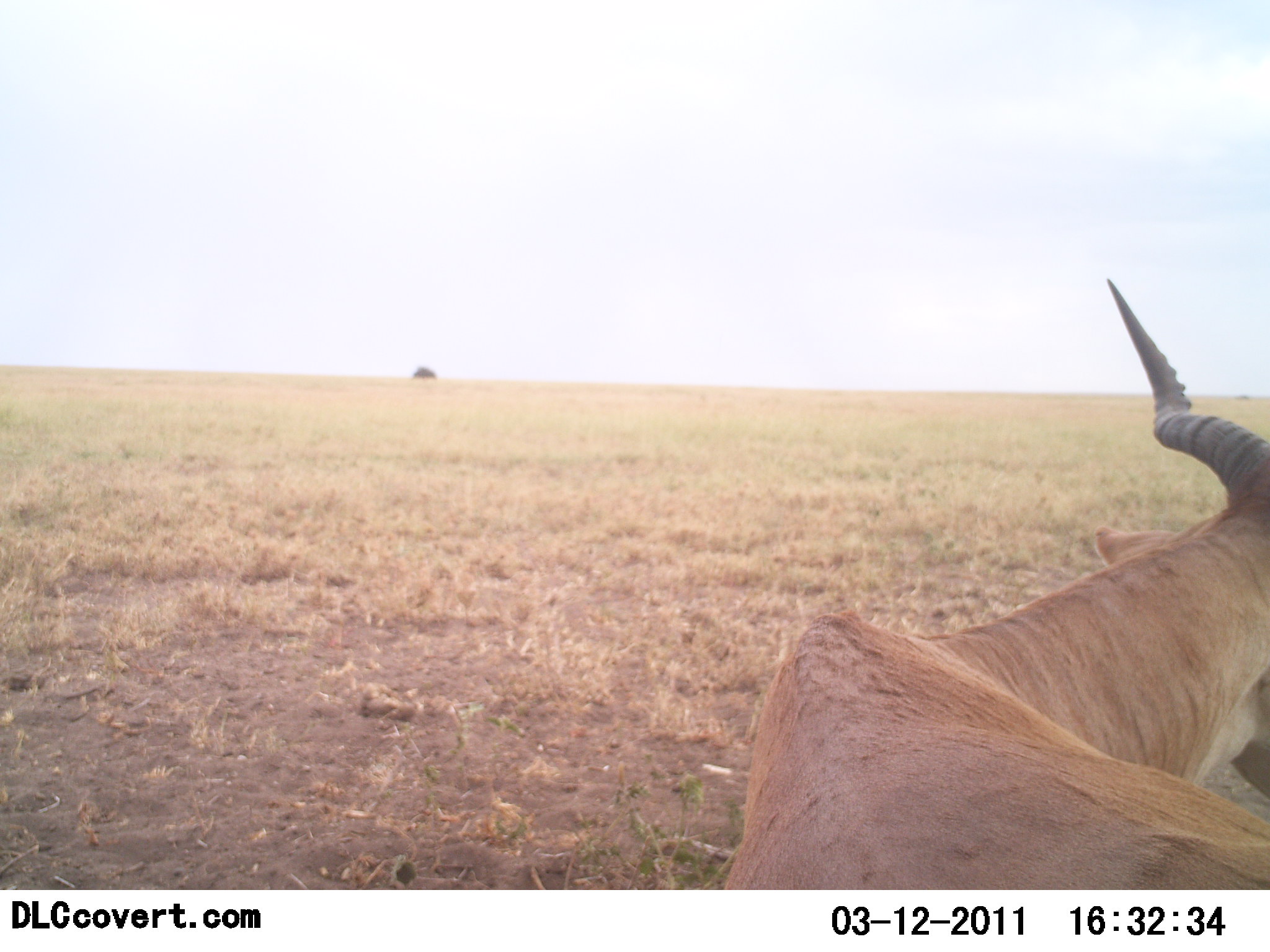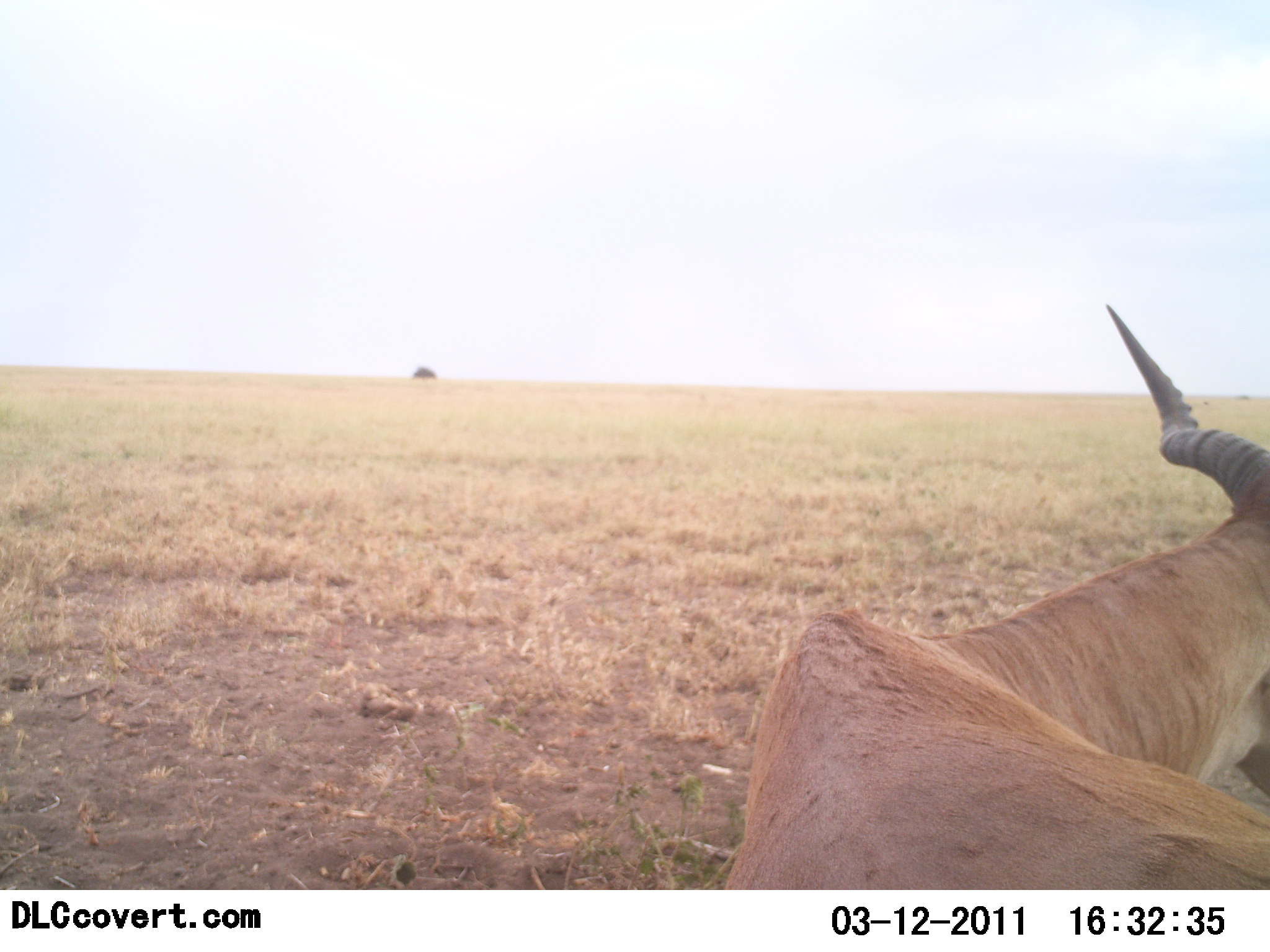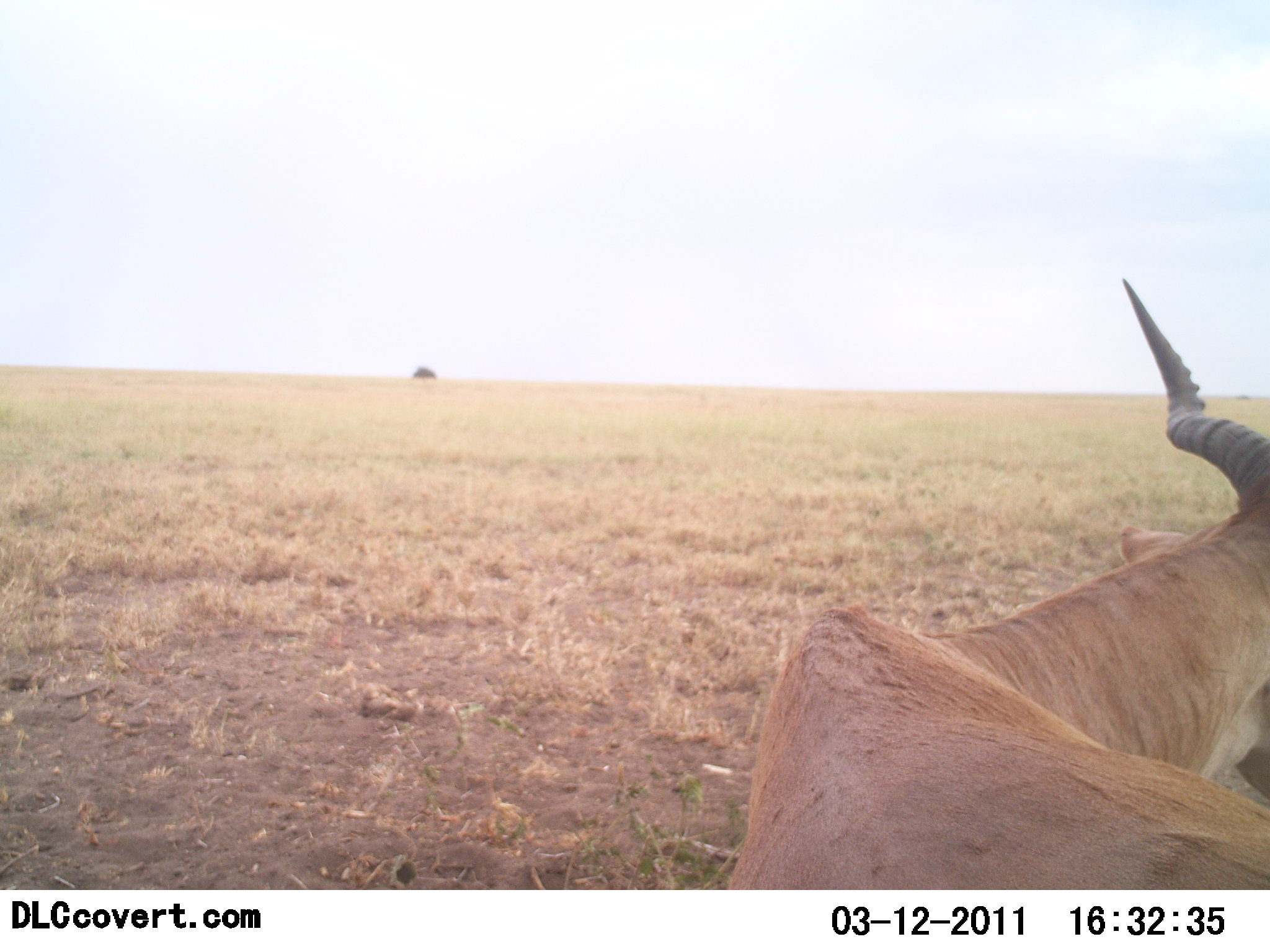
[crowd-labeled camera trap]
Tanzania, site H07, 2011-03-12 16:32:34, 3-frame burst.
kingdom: Animalia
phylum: Chordata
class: Mammalia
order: Artiodactyla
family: Bovidae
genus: Aepyceros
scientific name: Aepyceros melampus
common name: impala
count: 1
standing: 20%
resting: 80%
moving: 0%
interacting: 0%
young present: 0%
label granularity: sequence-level